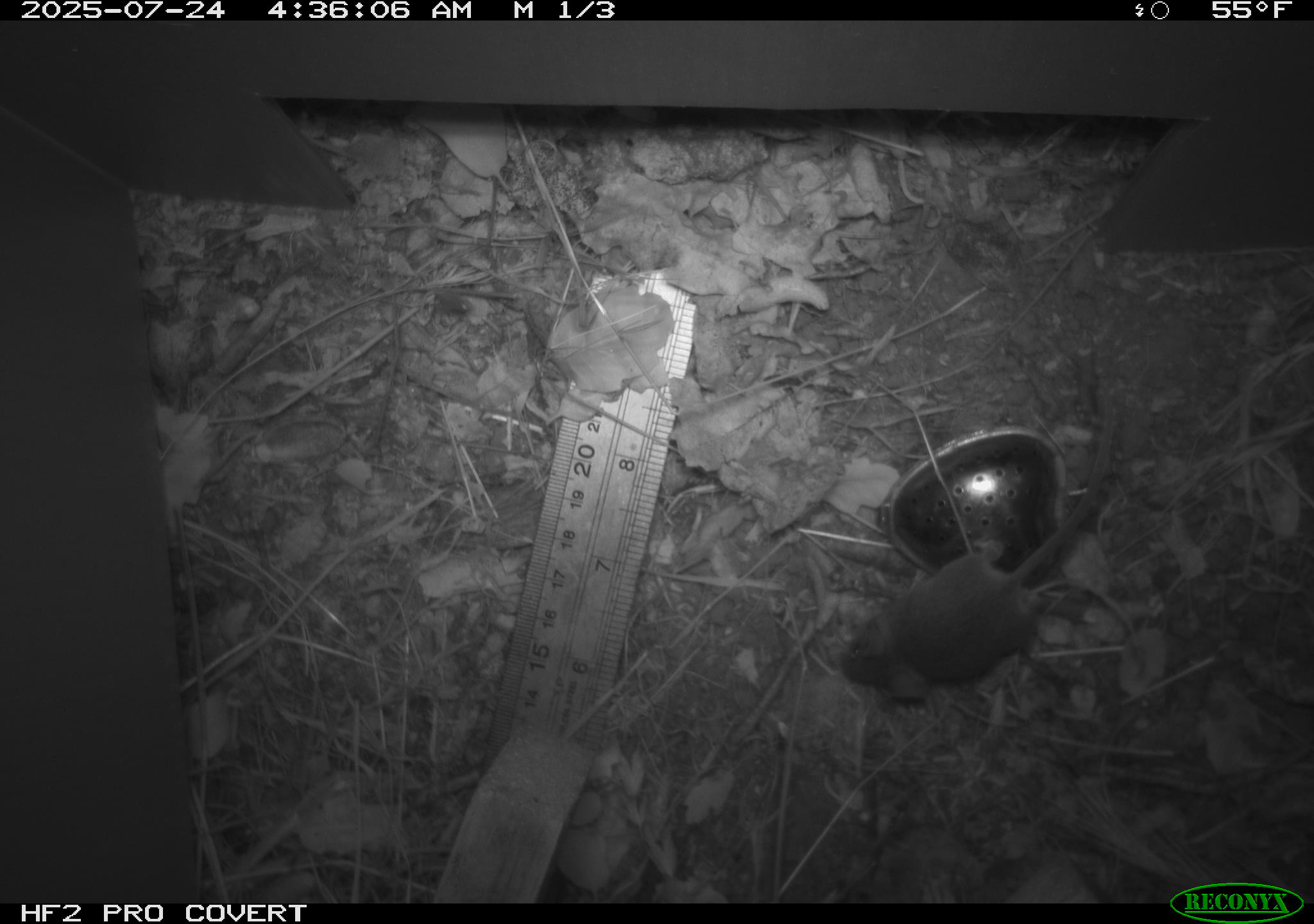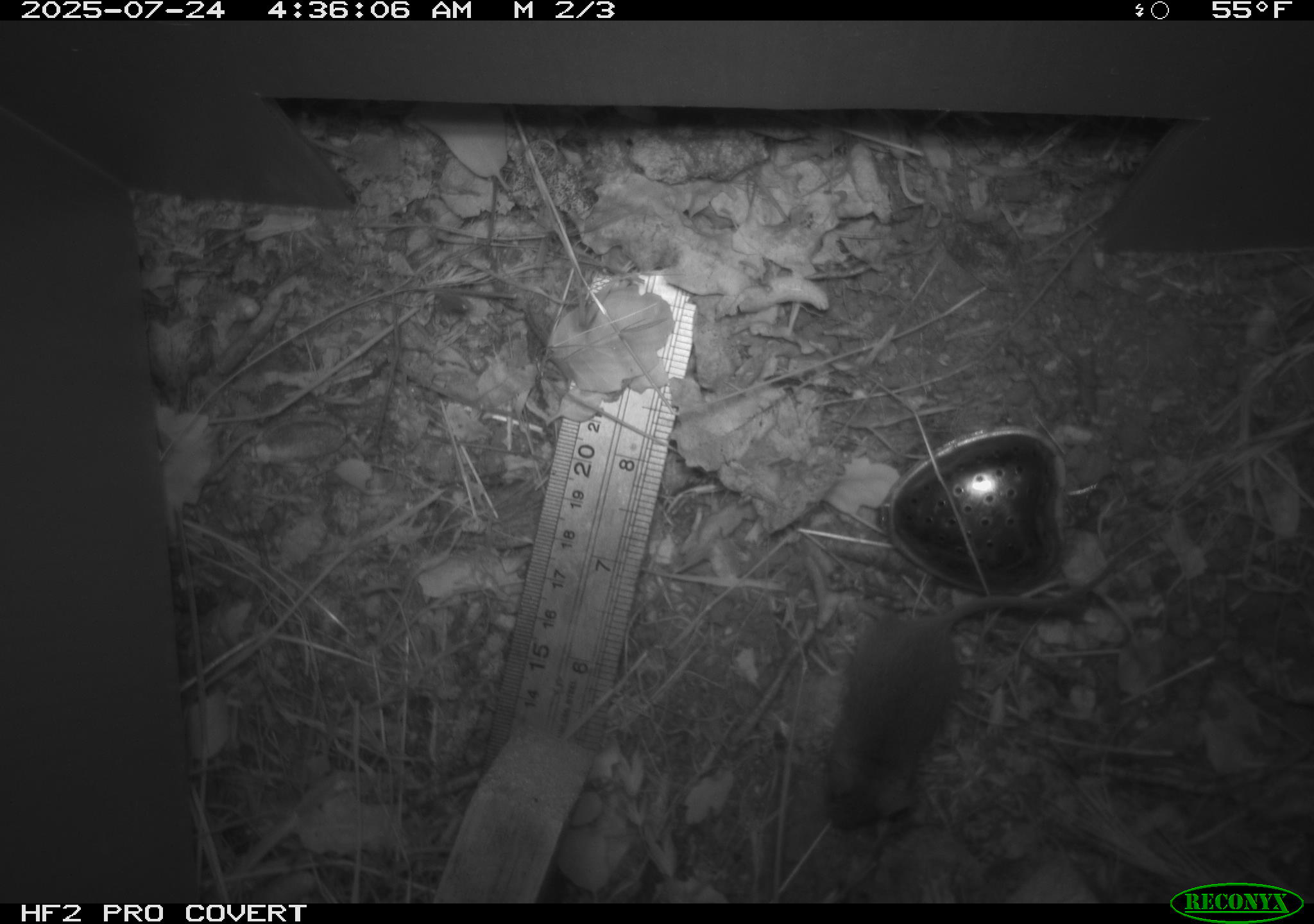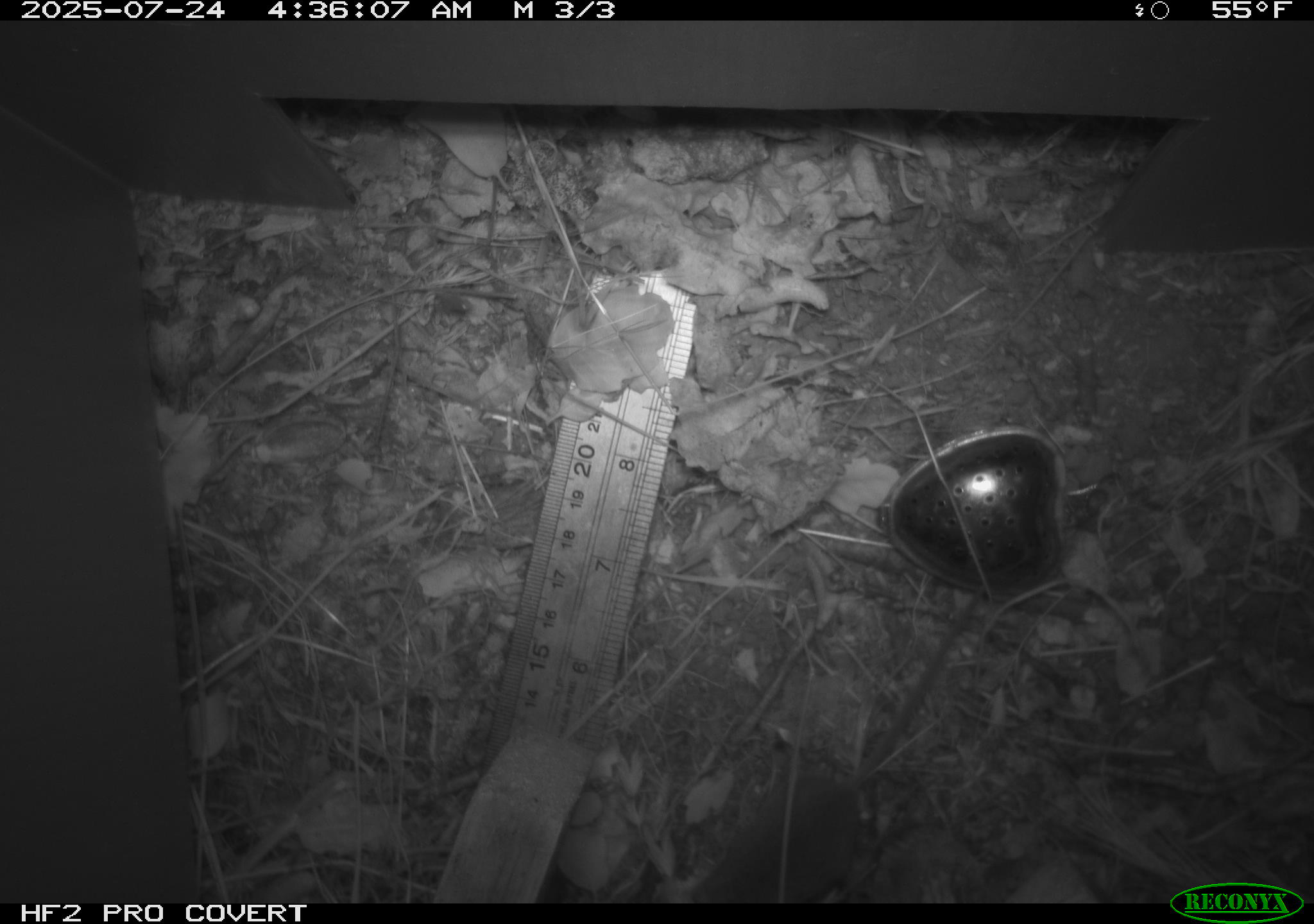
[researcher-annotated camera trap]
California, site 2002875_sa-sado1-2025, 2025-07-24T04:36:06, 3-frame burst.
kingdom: Animalia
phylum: Chordata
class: Mammalia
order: Rodentia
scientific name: Rodentia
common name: mouse species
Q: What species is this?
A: Mouse species (Rodentia).